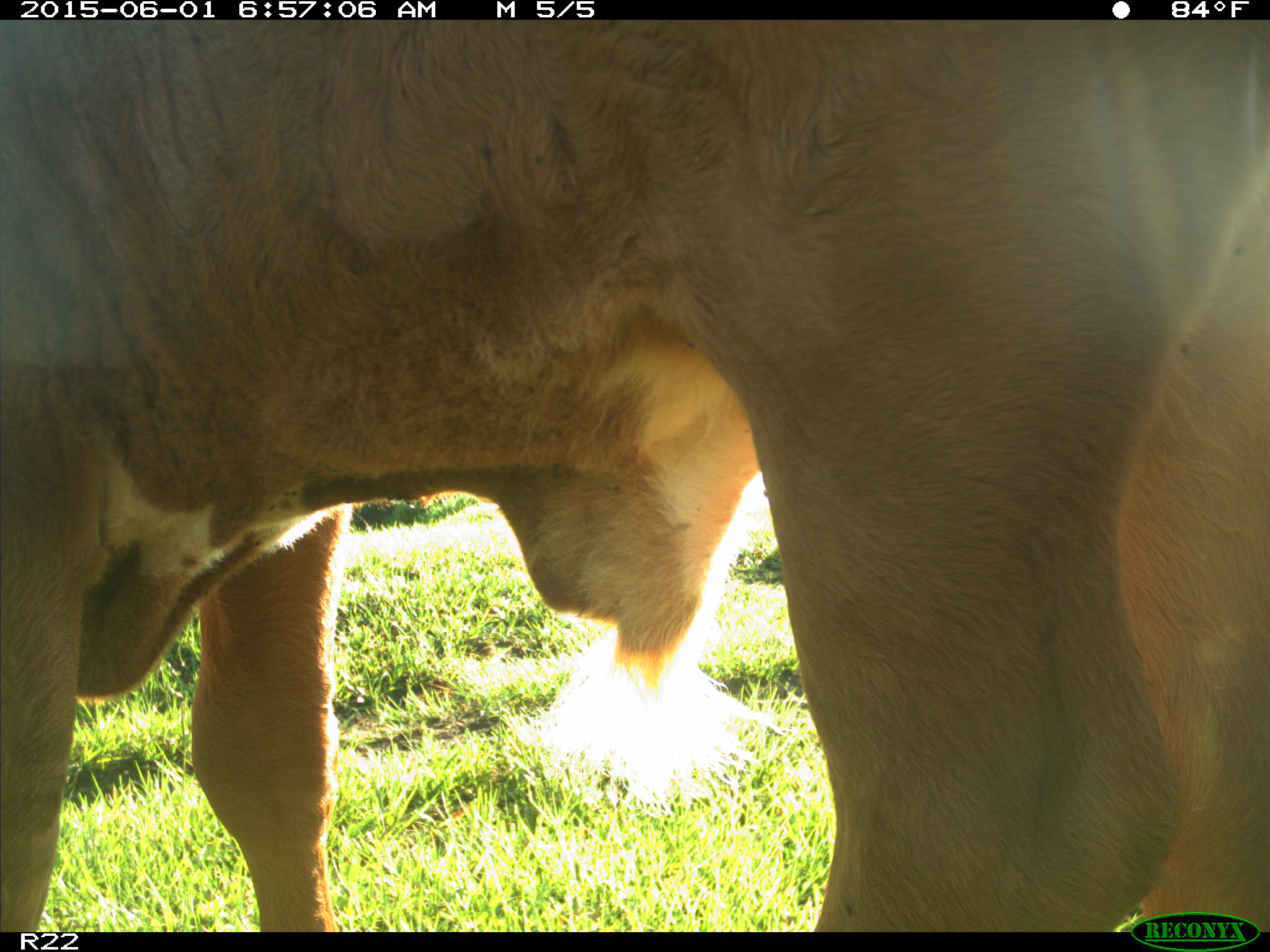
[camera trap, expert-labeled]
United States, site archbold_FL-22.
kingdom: Animalia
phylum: Chordata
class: Mammalia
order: Artiodactyla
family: Bovidae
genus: Bos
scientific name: Bos taurus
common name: domestic cow